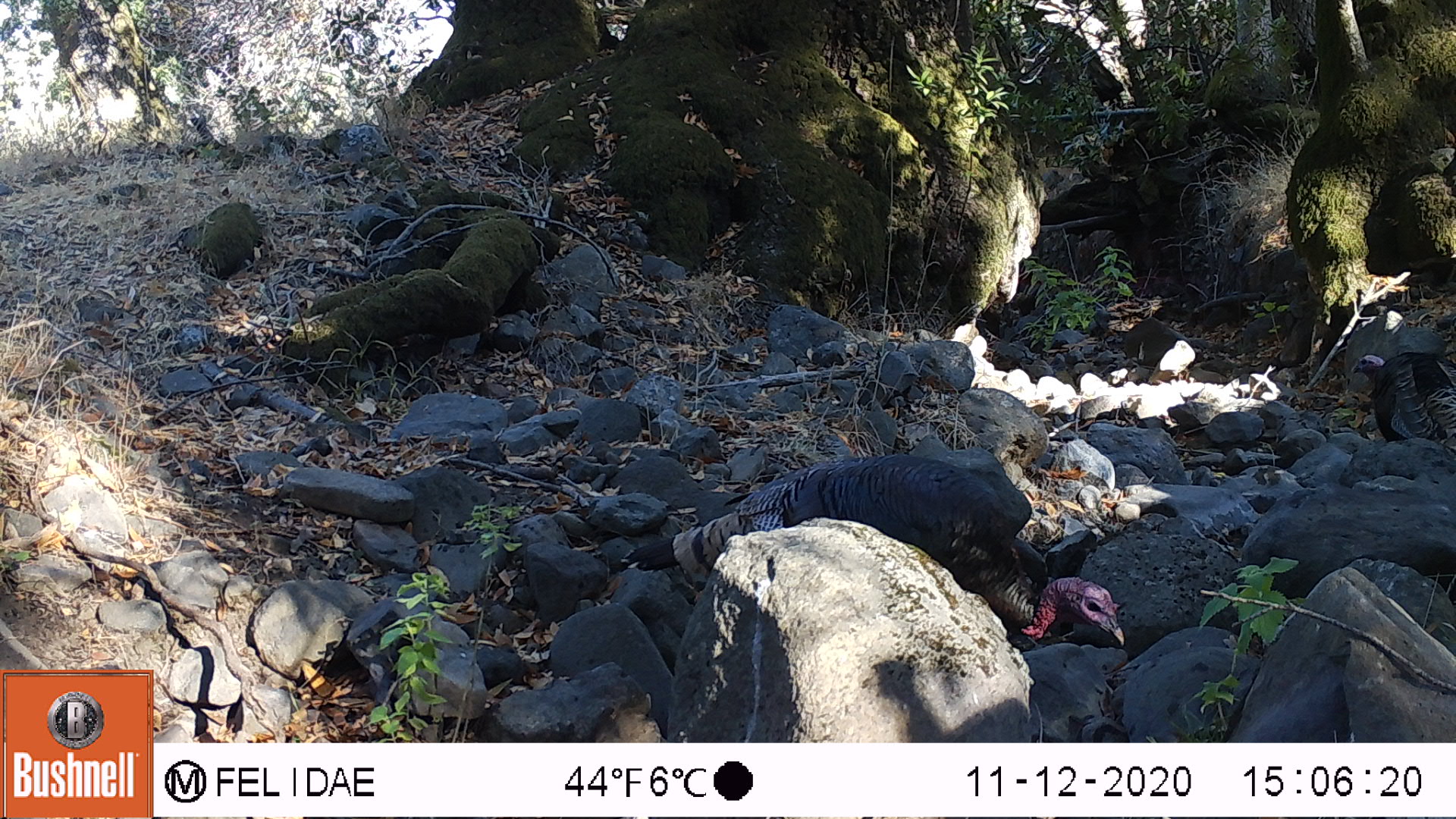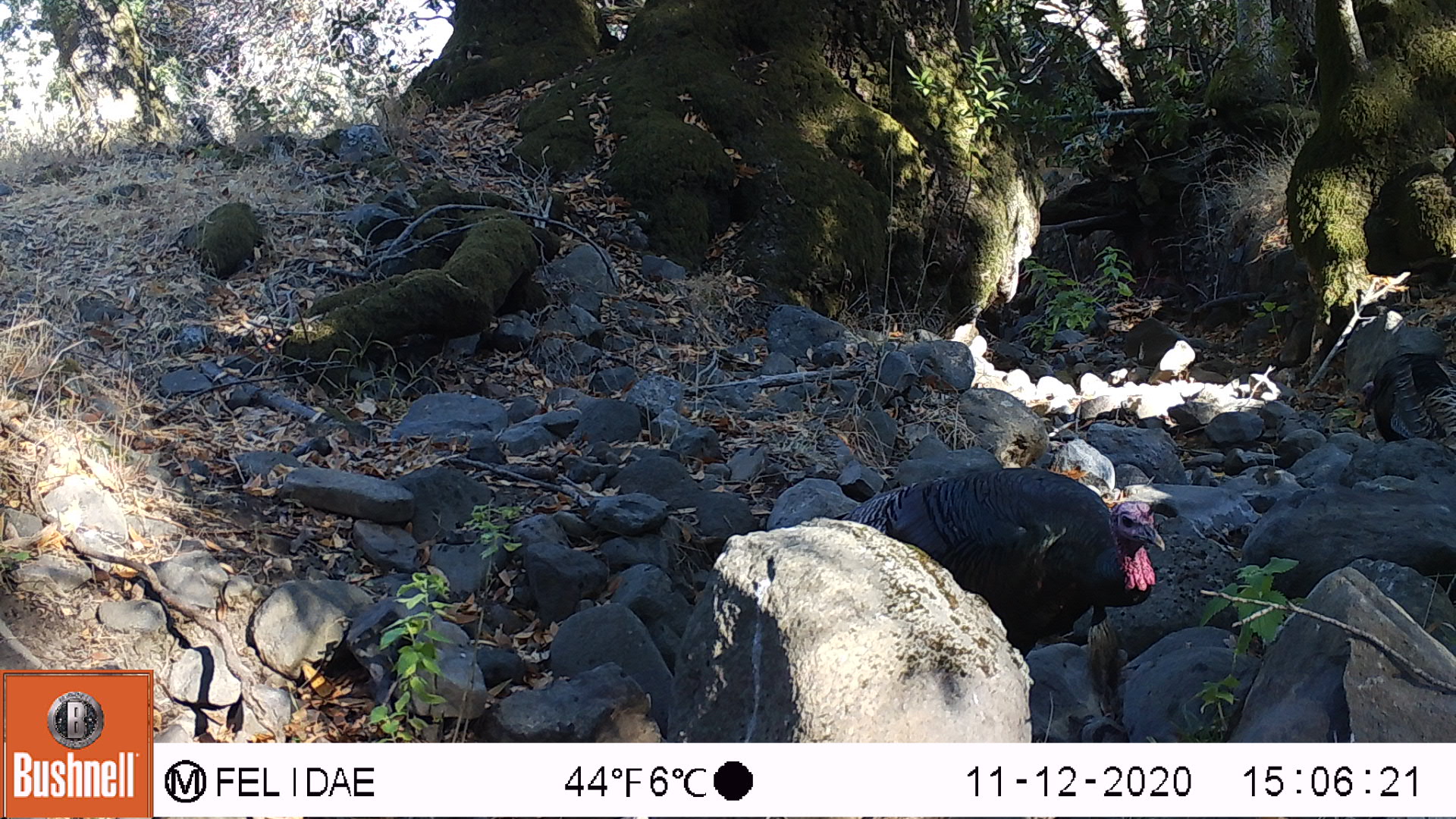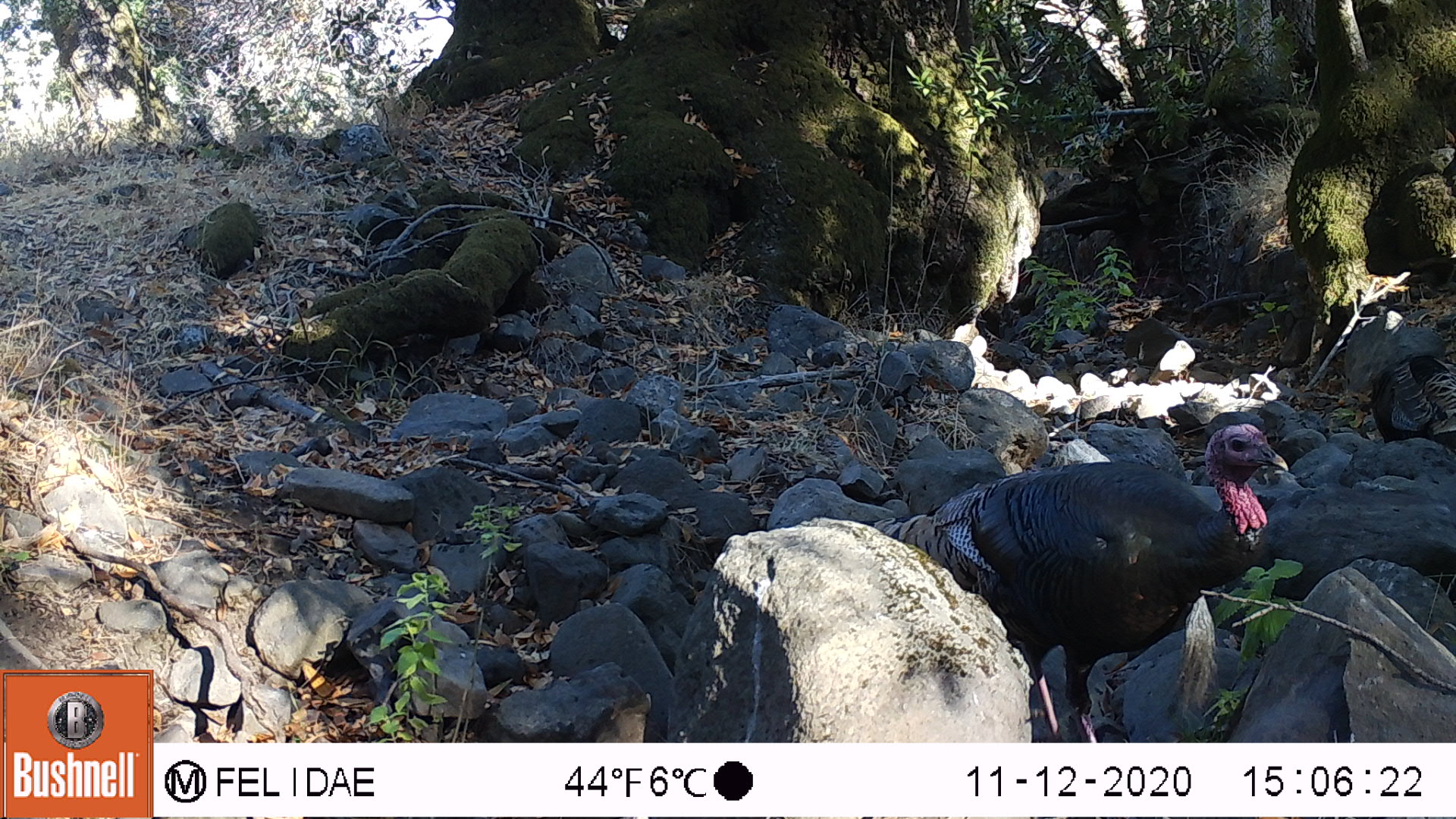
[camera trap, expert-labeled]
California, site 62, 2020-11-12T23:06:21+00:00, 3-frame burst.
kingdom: Animalia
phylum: Chordata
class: Aves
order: Galliformes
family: Phasianidae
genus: Meleagris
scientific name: Meleagris gallopavo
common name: turkey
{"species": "turkey (Meleagris gallopavo)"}